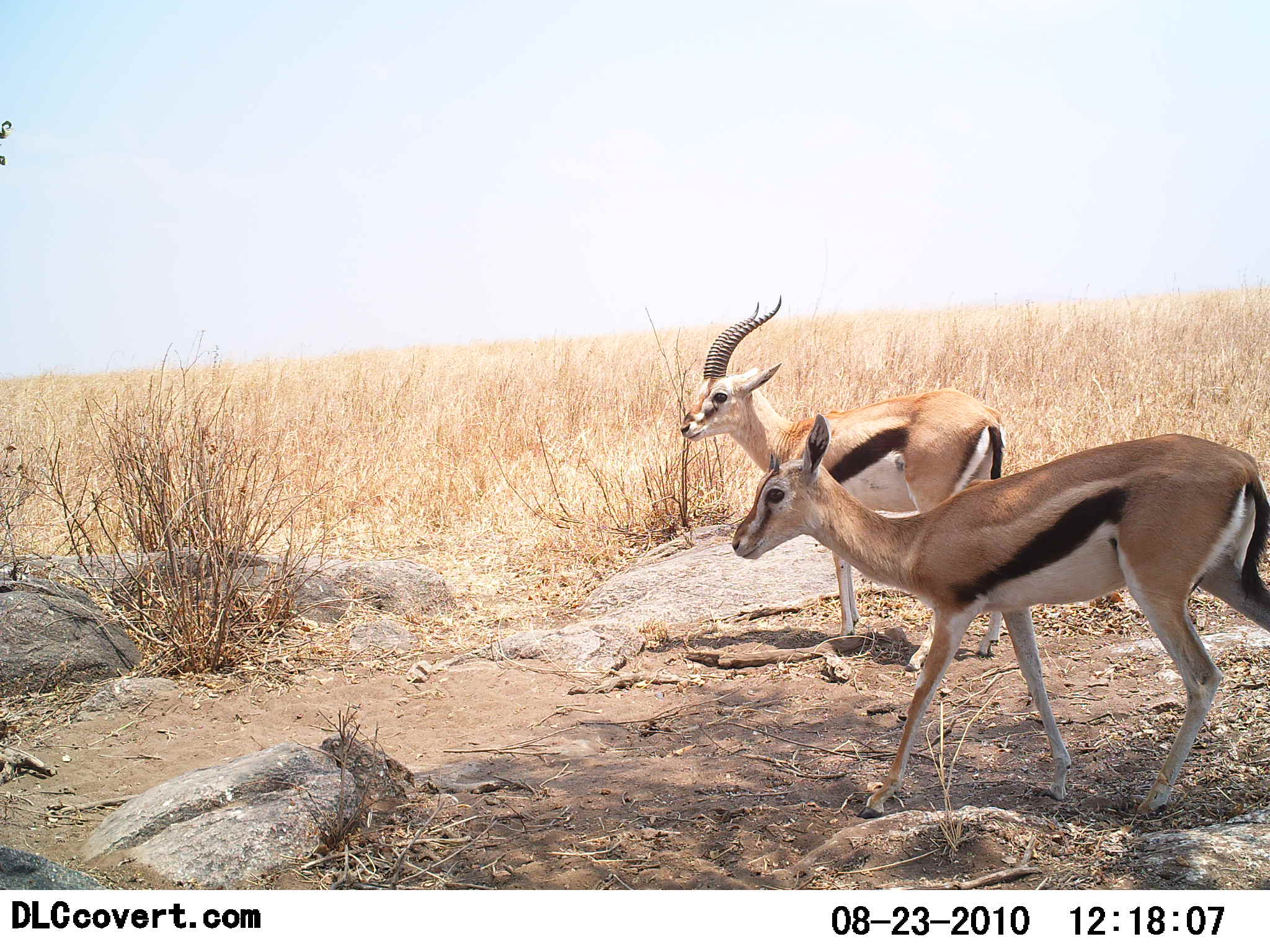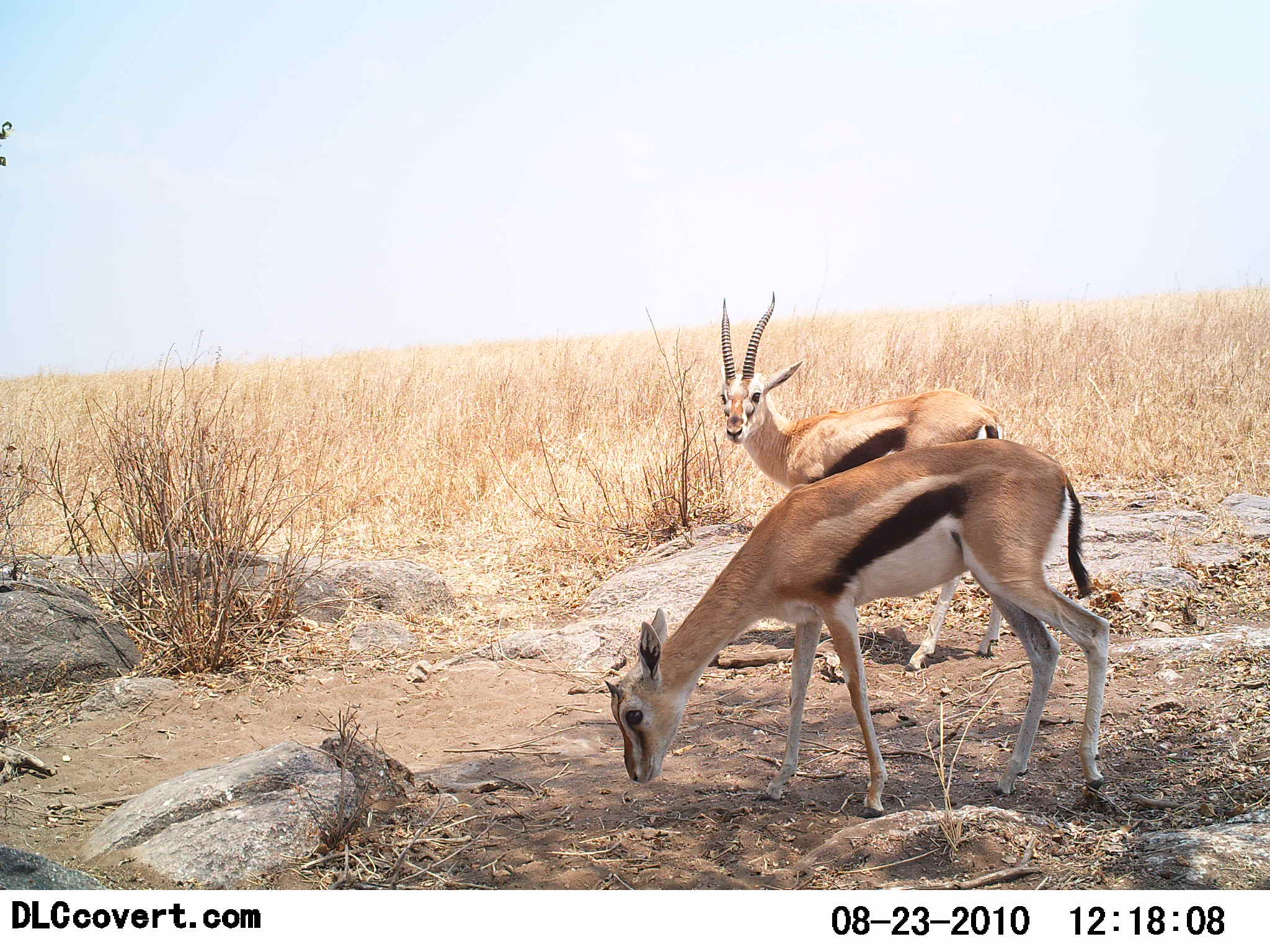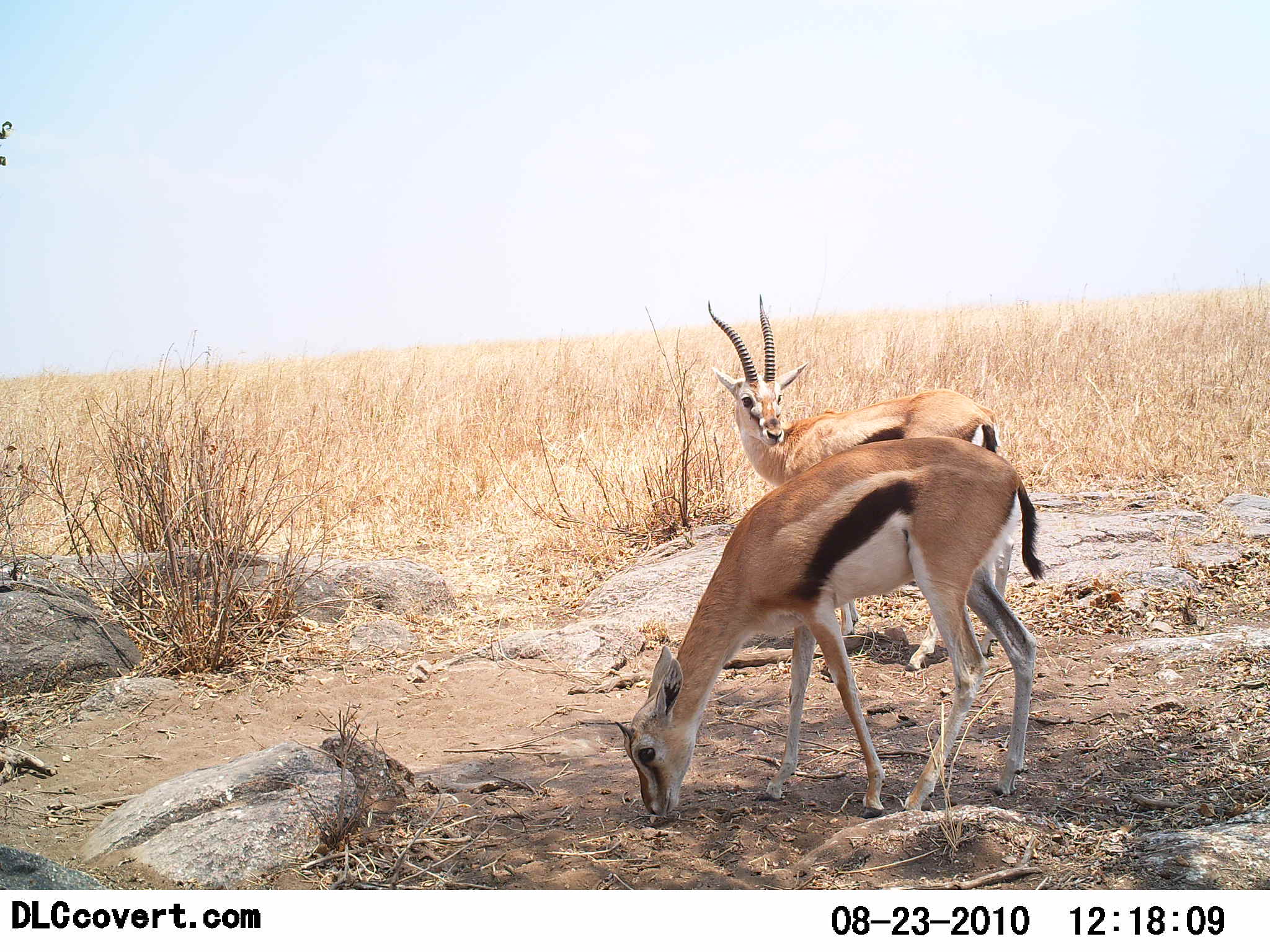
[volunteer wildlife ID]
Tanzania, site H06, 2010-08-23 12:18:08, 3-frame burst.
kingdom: Animalia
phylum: Chordata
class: Mammalia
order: Artiodactyla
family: Bovidae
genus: Eudorcas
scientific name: Eudorcas thomsonii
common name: thomson's gazelle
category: gazellethomsons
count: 2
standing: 83%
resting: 0%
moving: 8%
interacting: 0%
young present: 0%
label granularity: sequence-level